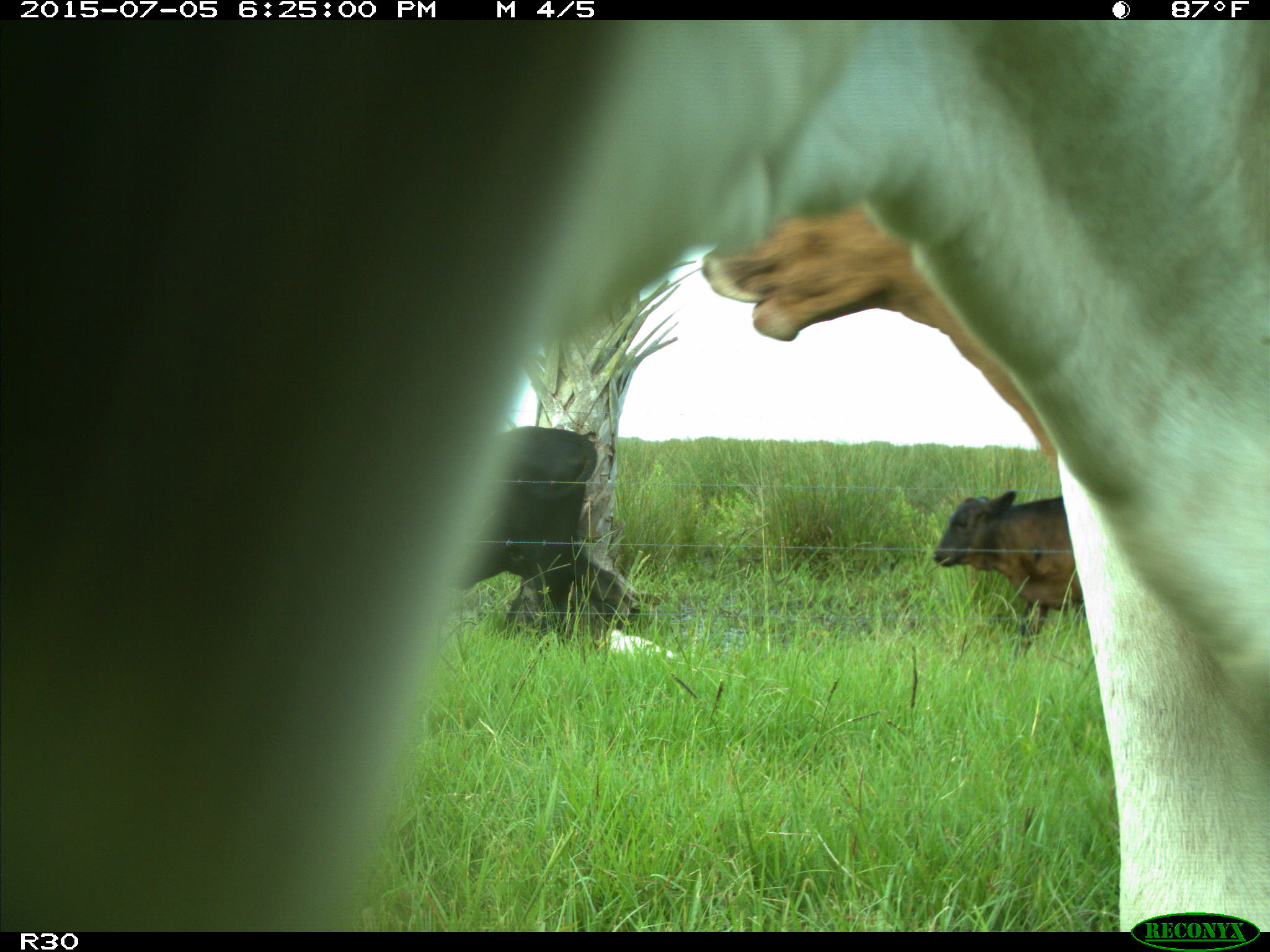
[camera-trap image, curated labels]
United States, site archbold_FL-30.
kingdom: Animalia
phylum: Chordata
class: Mammalia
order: Artiodactyla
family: Bovidae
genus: Bos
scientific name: Bos taurus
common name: domestic cow